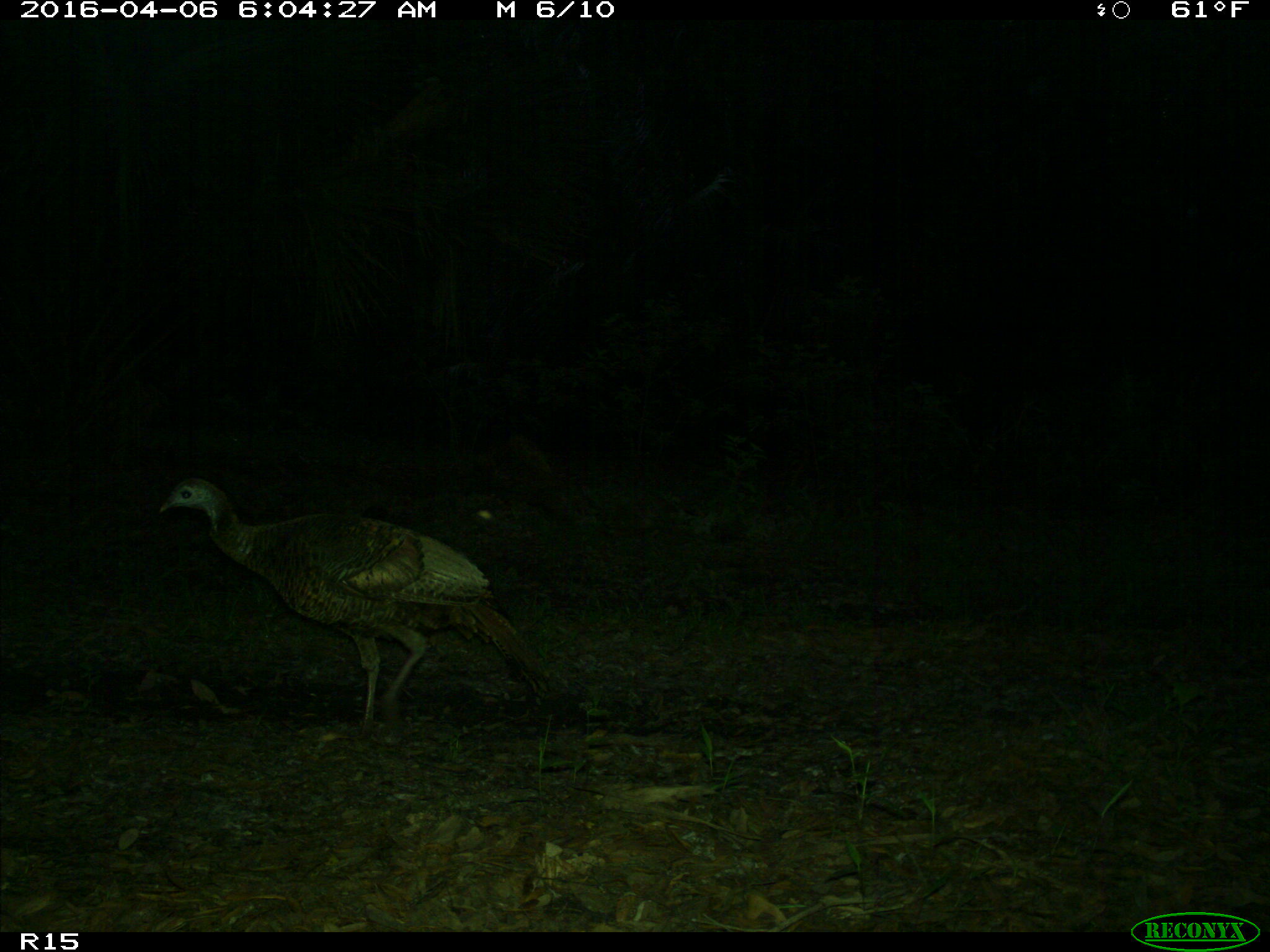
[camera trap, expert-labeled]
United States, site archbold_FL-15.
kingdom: Animalia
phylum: Chordata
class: Aves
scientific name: Aves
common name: birds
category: unidentified bird